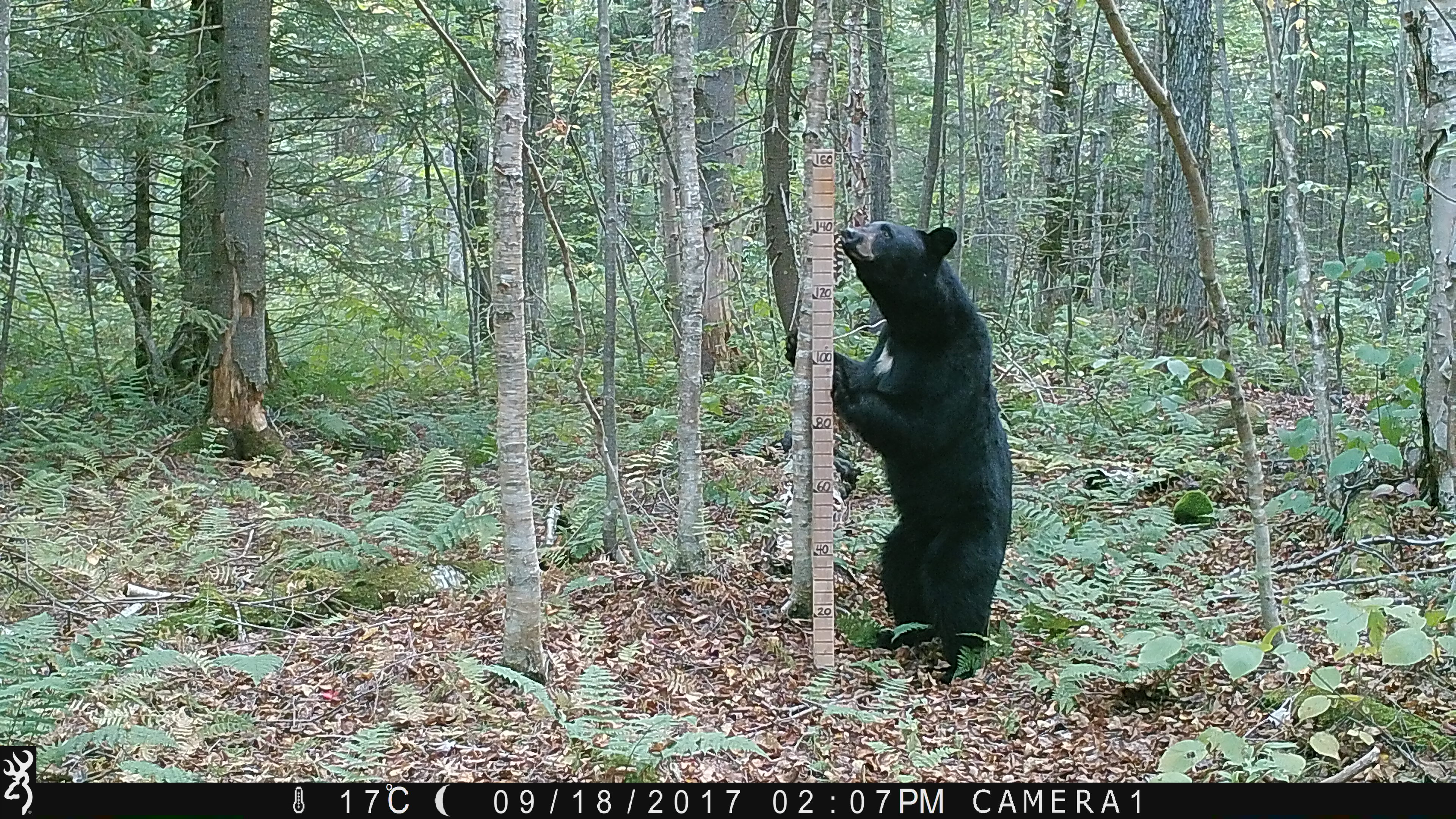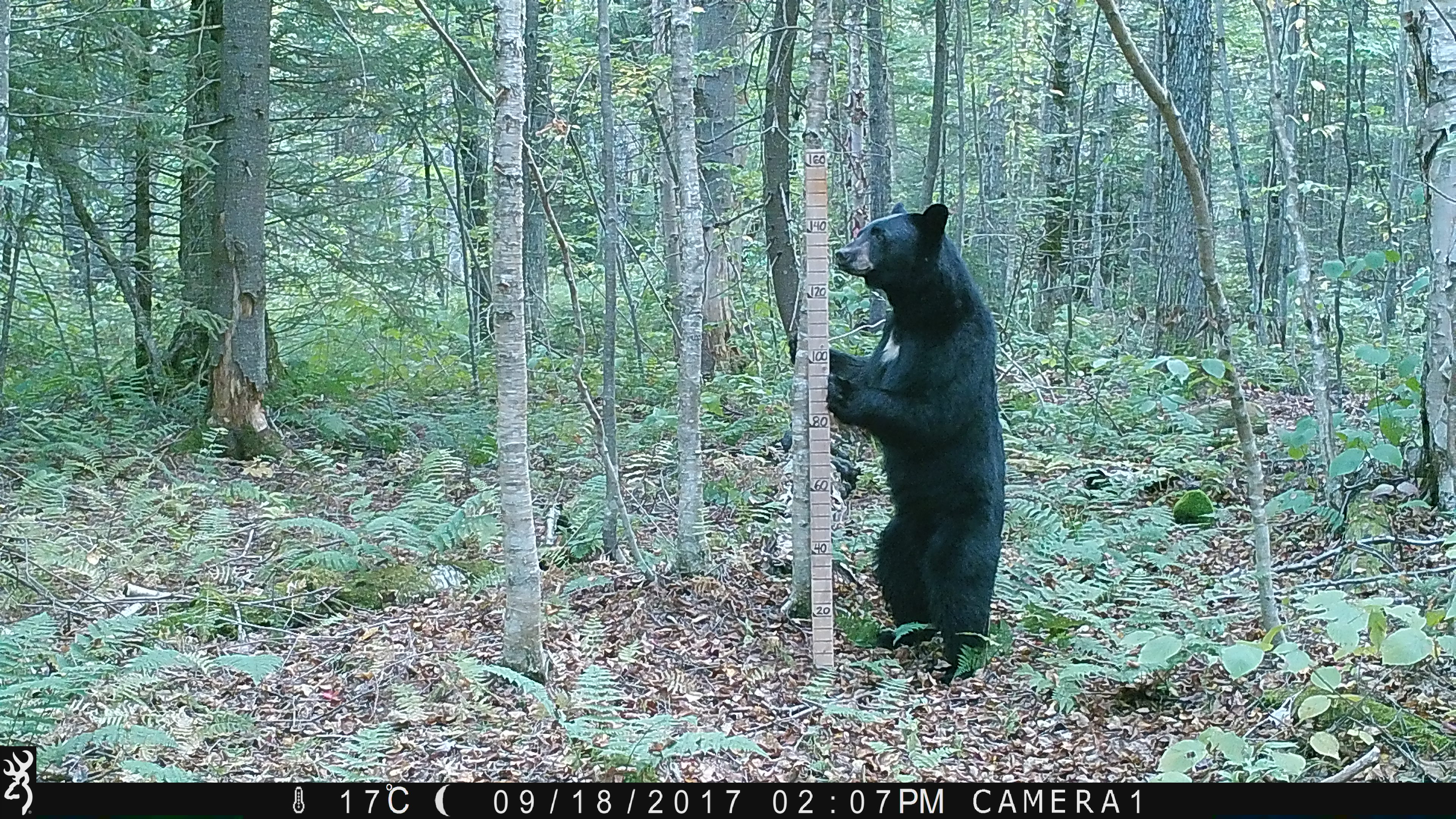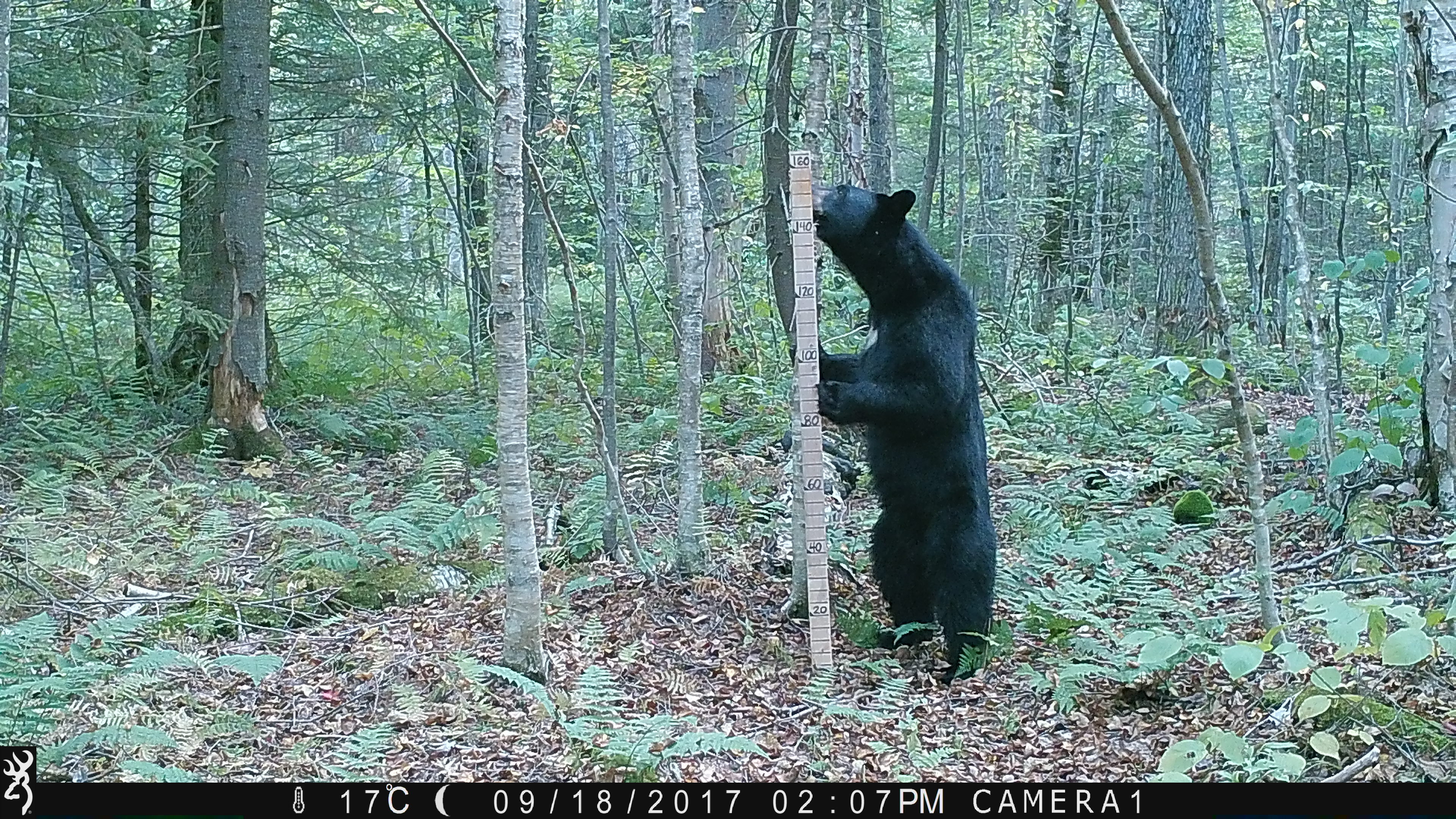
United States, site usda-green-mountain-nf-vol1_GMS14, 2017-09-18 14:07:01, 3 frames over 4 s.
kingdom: Animalia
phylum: Chordata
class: Mammalia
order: Carnivora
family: Ursidae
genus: Ursus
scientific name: Ursus americanus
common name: black bear